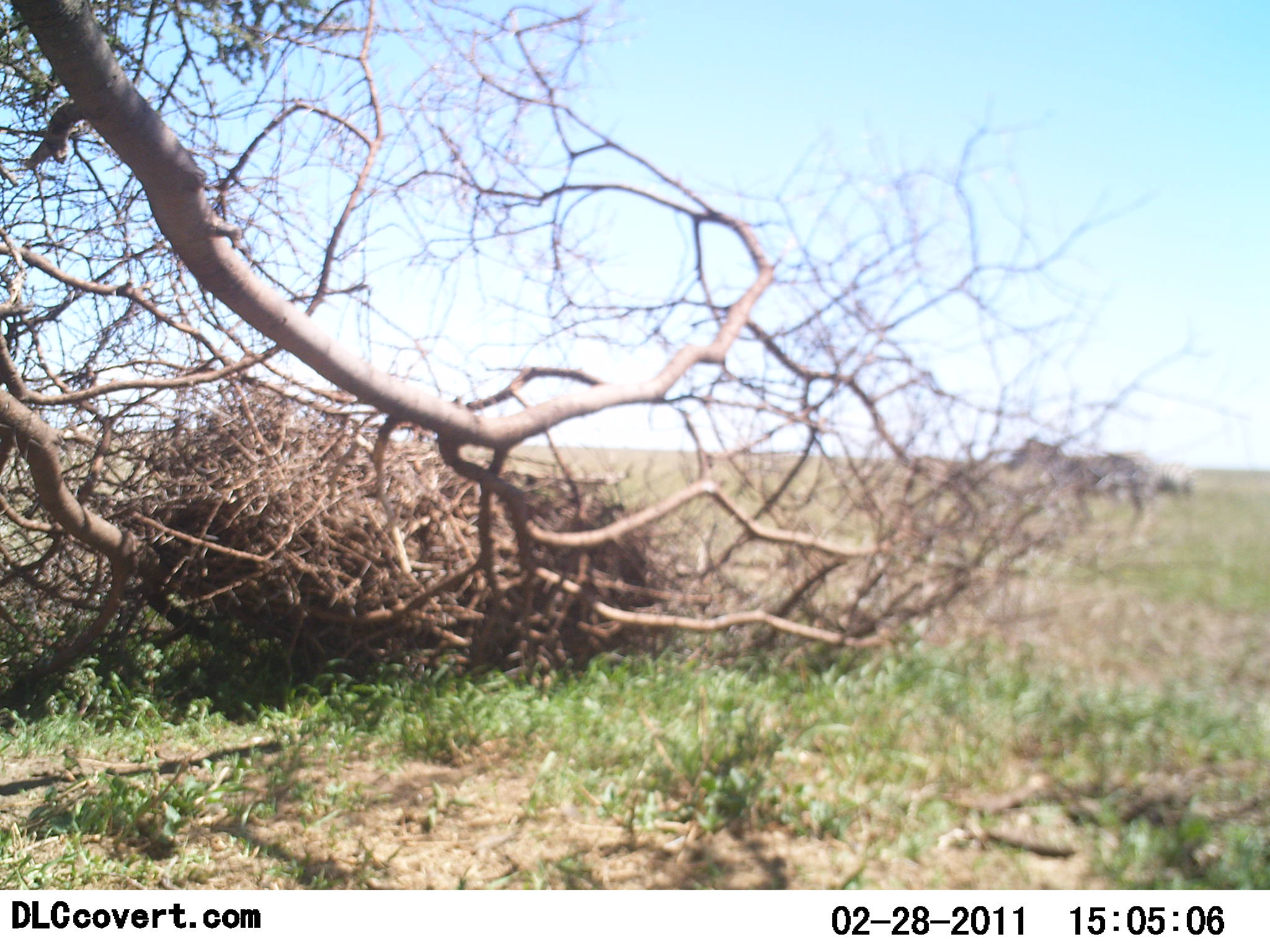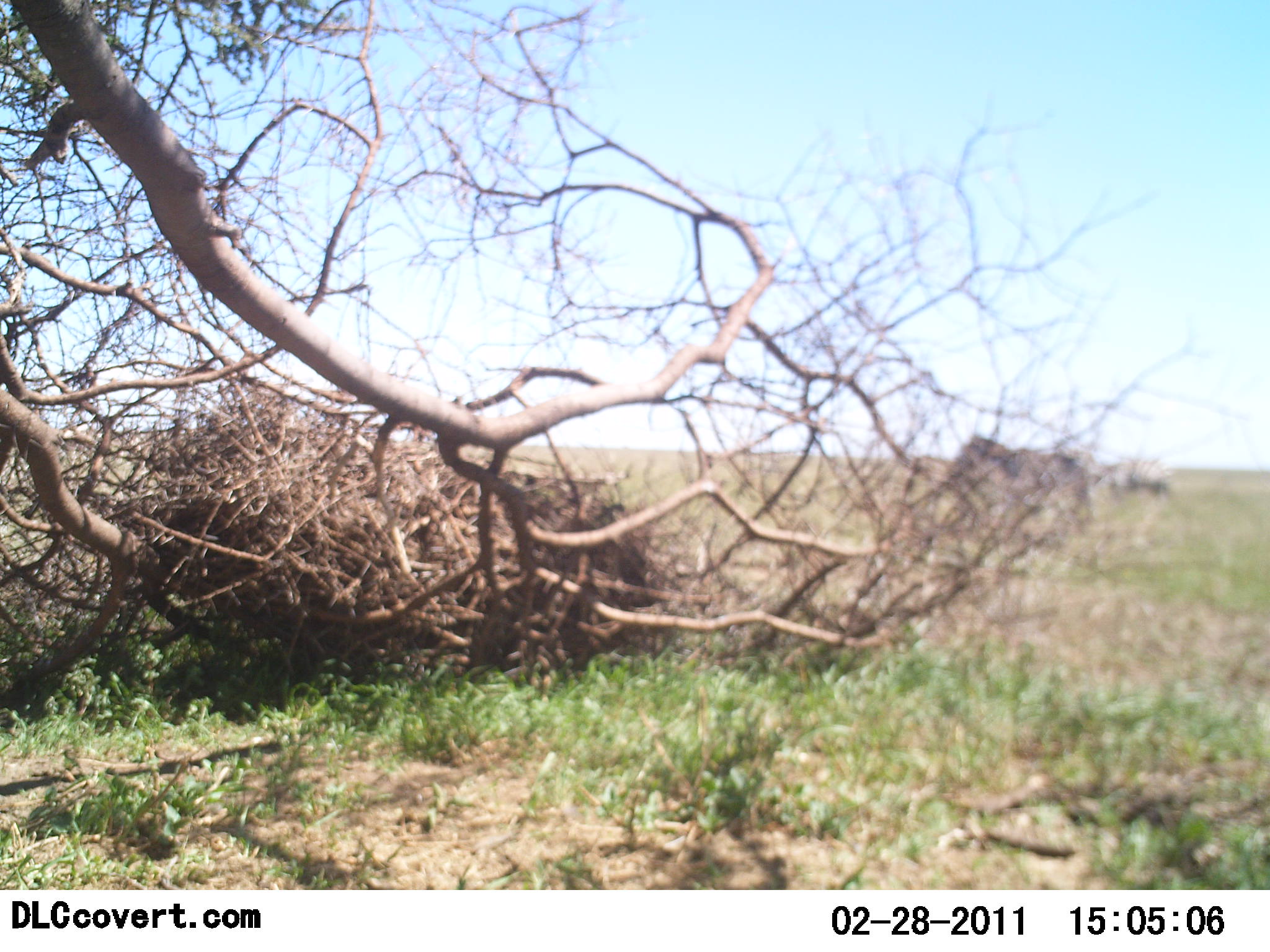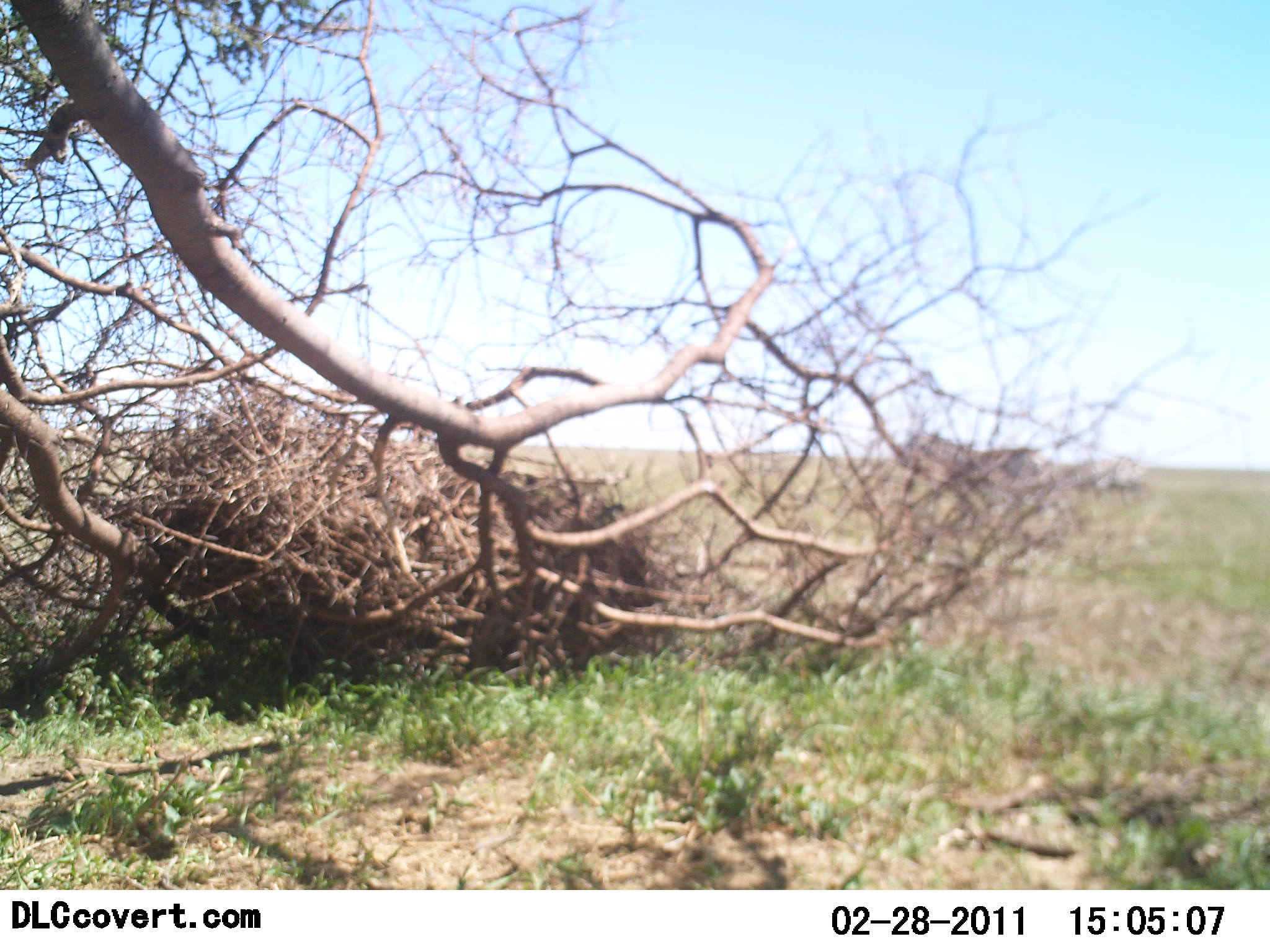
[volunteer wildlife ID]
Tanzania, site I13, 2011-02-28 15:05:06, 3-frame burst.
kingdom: Animalia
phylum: Chordata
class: Mammalia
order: Perissodactyla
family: Equidae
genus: Equus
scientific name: Equus quagga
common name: plains zebra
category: zebra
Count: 2.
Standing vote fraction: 0%.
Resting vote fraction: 0%.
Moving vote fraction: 100%.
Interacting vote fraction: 0%.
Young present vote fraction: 0%.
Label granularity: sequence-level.